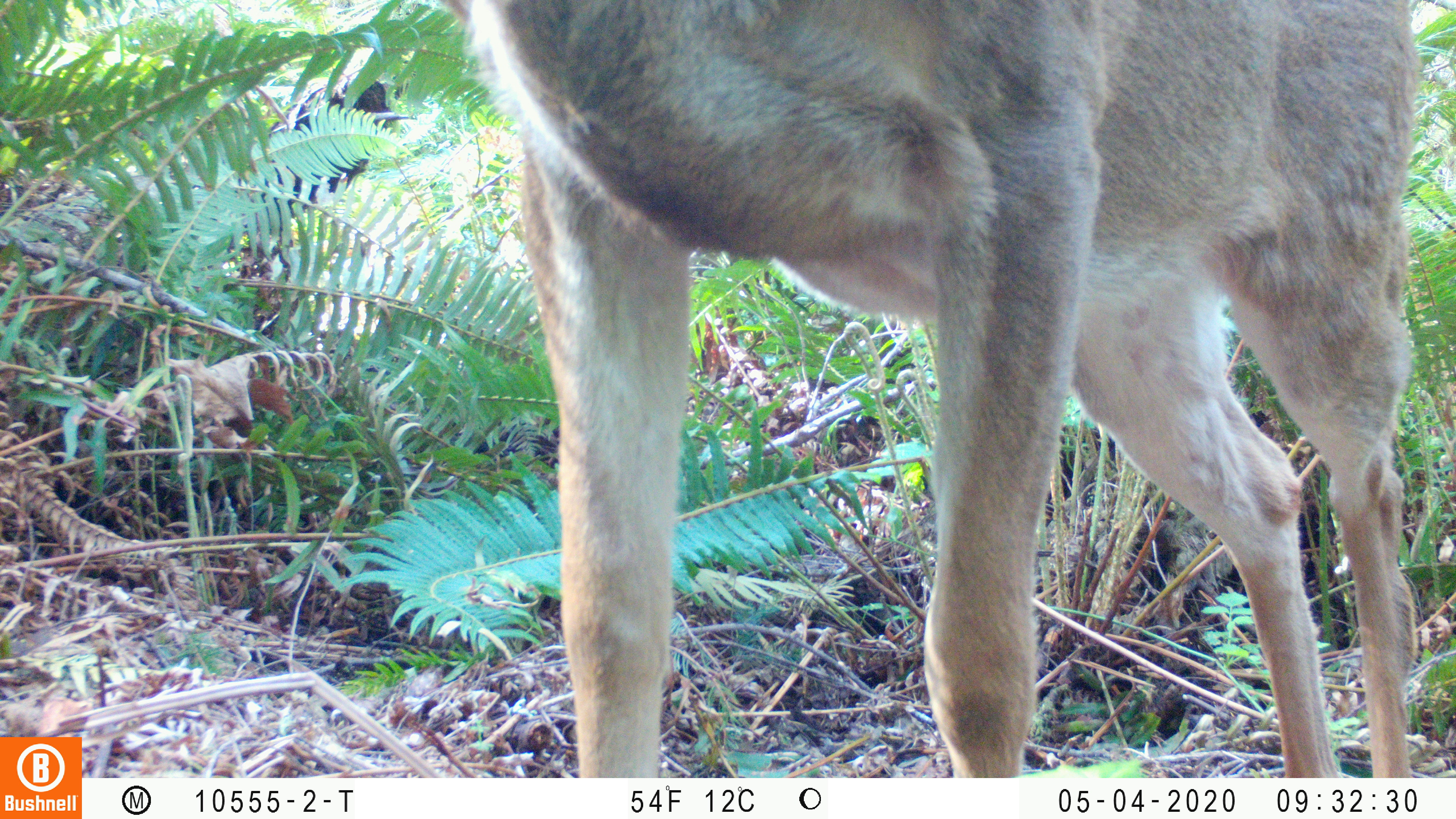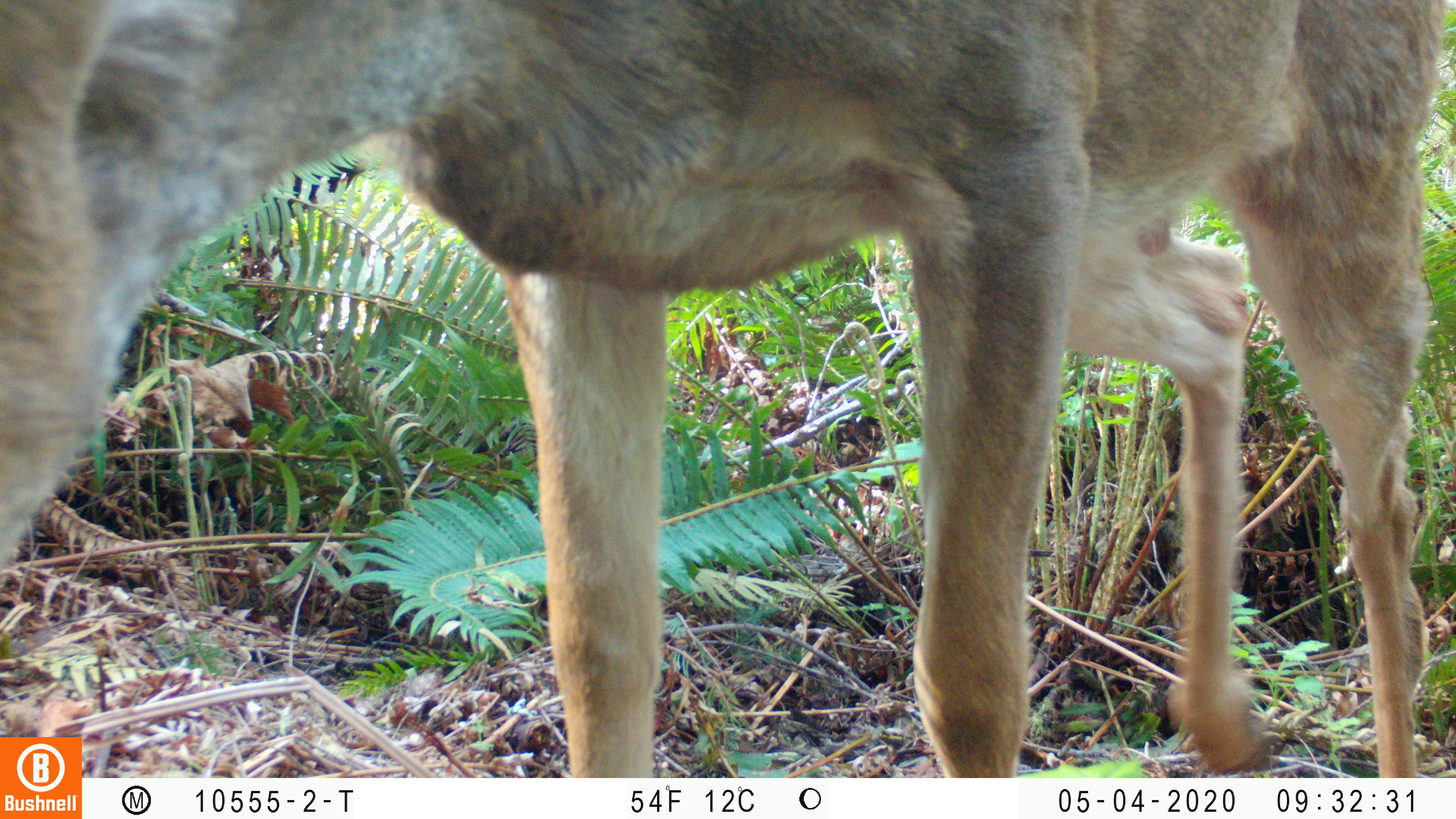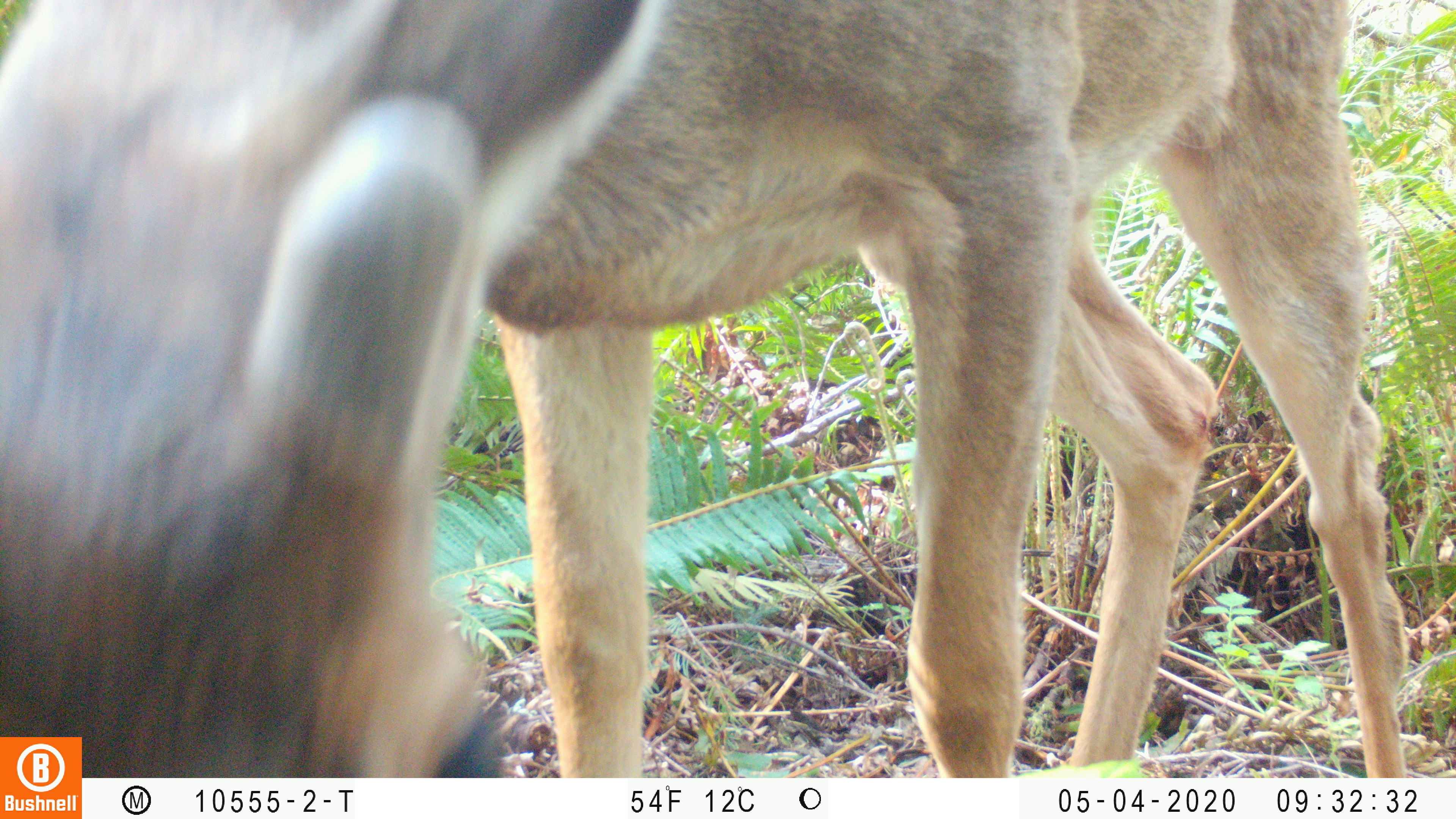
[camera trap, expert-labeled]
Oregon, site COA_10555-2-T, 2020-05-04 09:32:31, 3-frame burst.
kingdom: Animalia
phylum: Chordata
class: Mammalia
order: Artiodactyla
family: Cervidae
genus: Odocoileus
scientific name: Odocoileus hemionus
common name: black-tailed deer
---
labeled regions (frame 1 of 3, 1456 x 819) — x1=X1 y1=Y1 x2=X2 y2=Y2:
black-tailed deer: x1=455 y1=0 x2=1417 y2=774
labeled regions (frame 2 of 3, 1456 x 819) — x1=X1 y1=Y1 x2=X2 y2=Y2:
black-tailed deer: x1=0 y1=0 x2=1447 y2=730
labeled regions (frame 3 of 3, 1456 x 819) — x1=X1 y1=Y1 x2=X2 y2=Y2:
black-tailed deer: x1=2 y1=0 x2=1413 y2=730